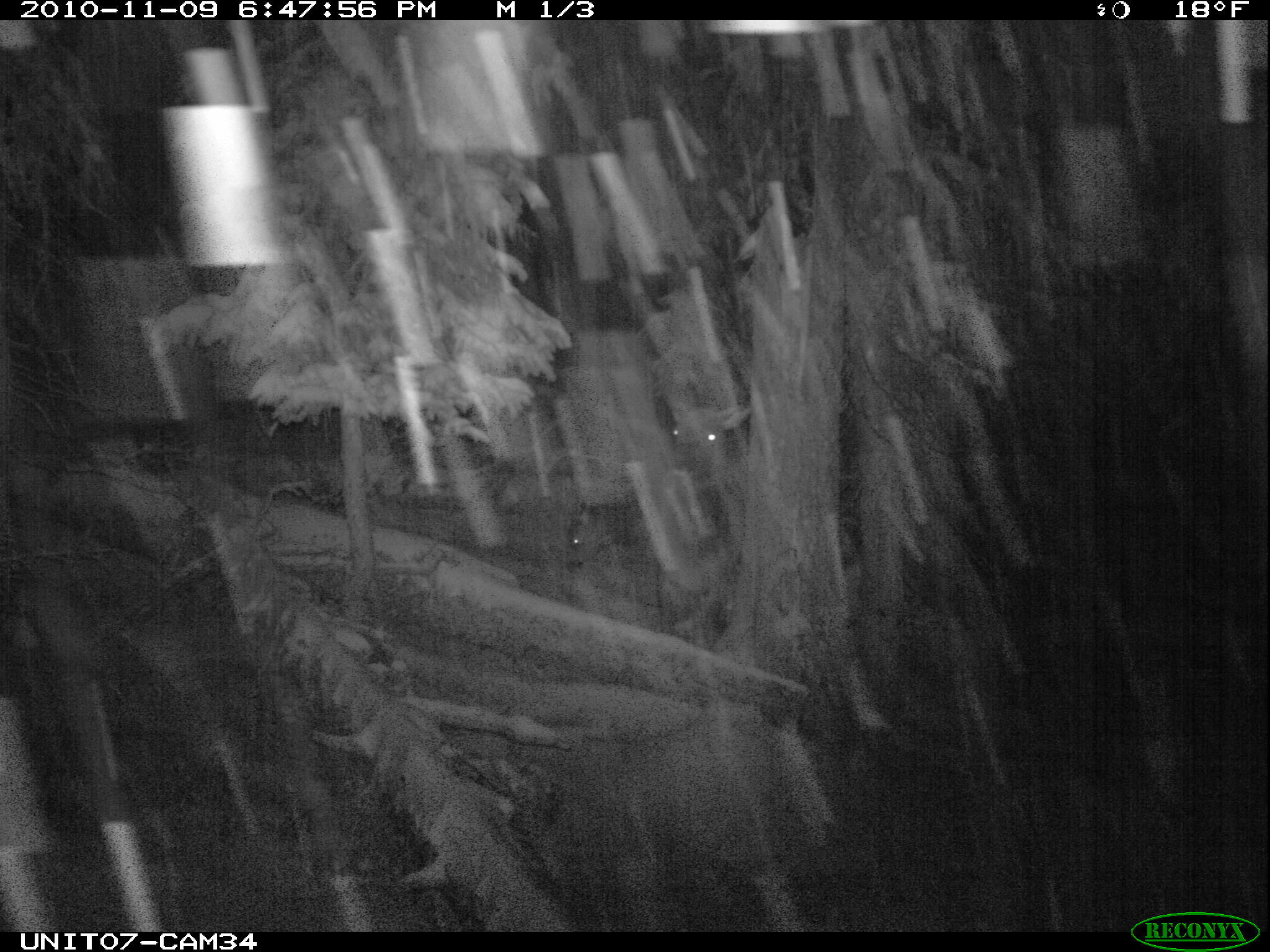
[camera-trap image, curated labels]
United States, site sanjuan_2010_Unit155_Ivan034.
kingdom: Animalia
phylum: Chordata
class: Mammalia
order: Artiodactyla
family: Cervidae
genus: Cervus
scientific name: Cervus elaphus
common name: red deer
Cervus elaphus (red deer).